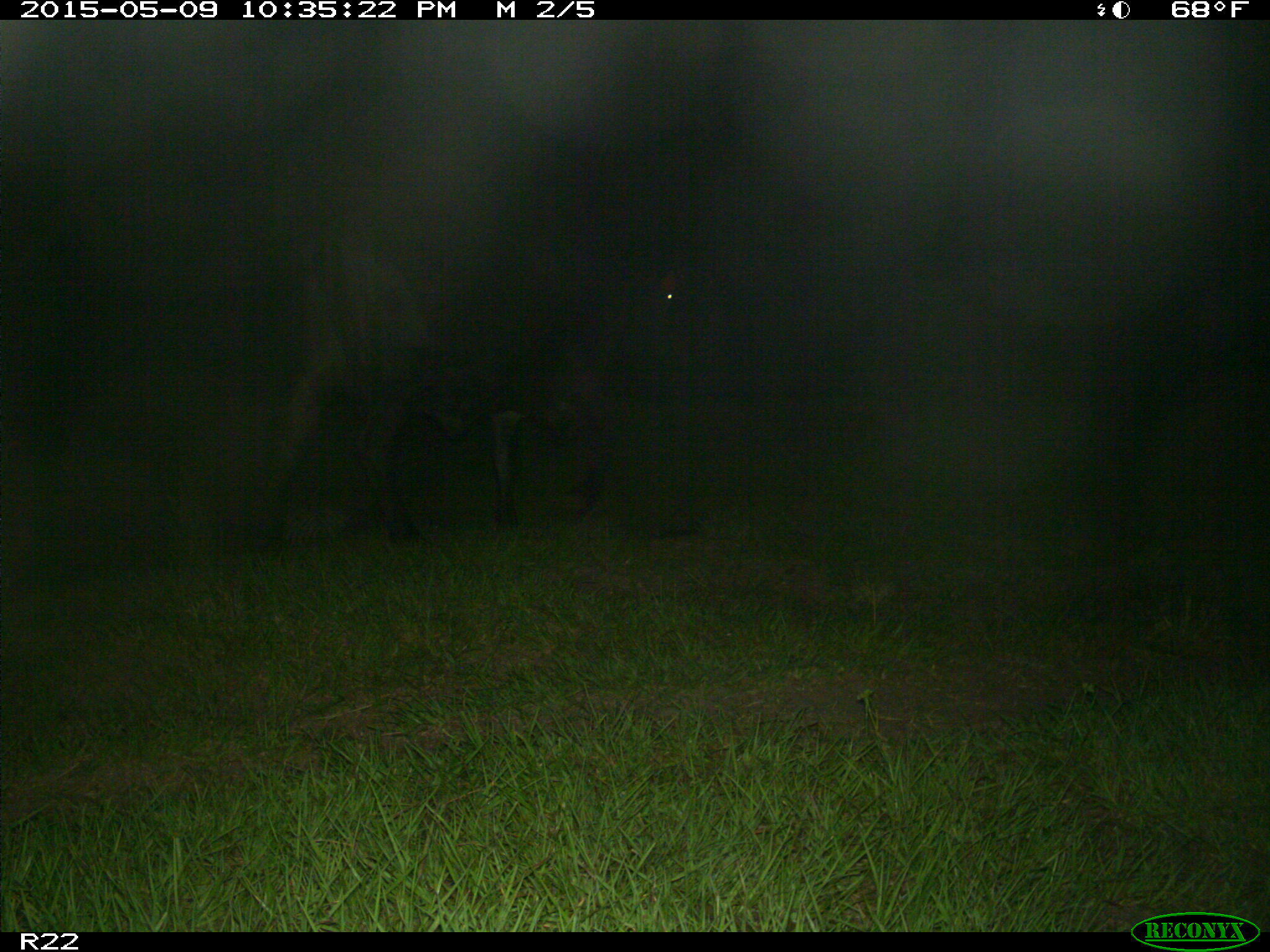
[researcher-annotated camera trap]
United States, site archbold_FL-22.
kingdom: Animalia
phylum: Chordata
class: Mammalia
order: Artiodactyla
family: Bovidae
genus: Bos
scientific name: Bos taurus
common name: domestic cow